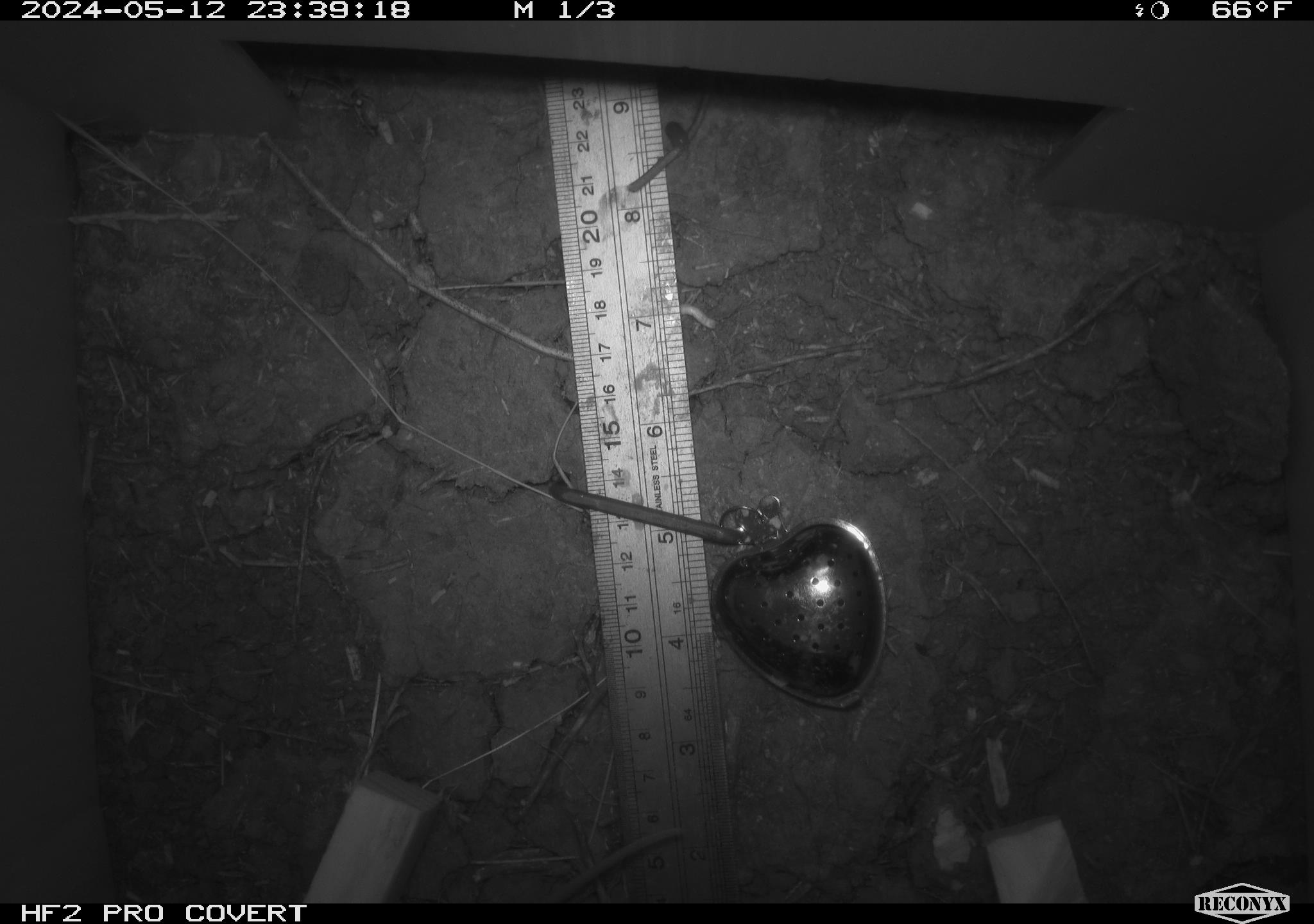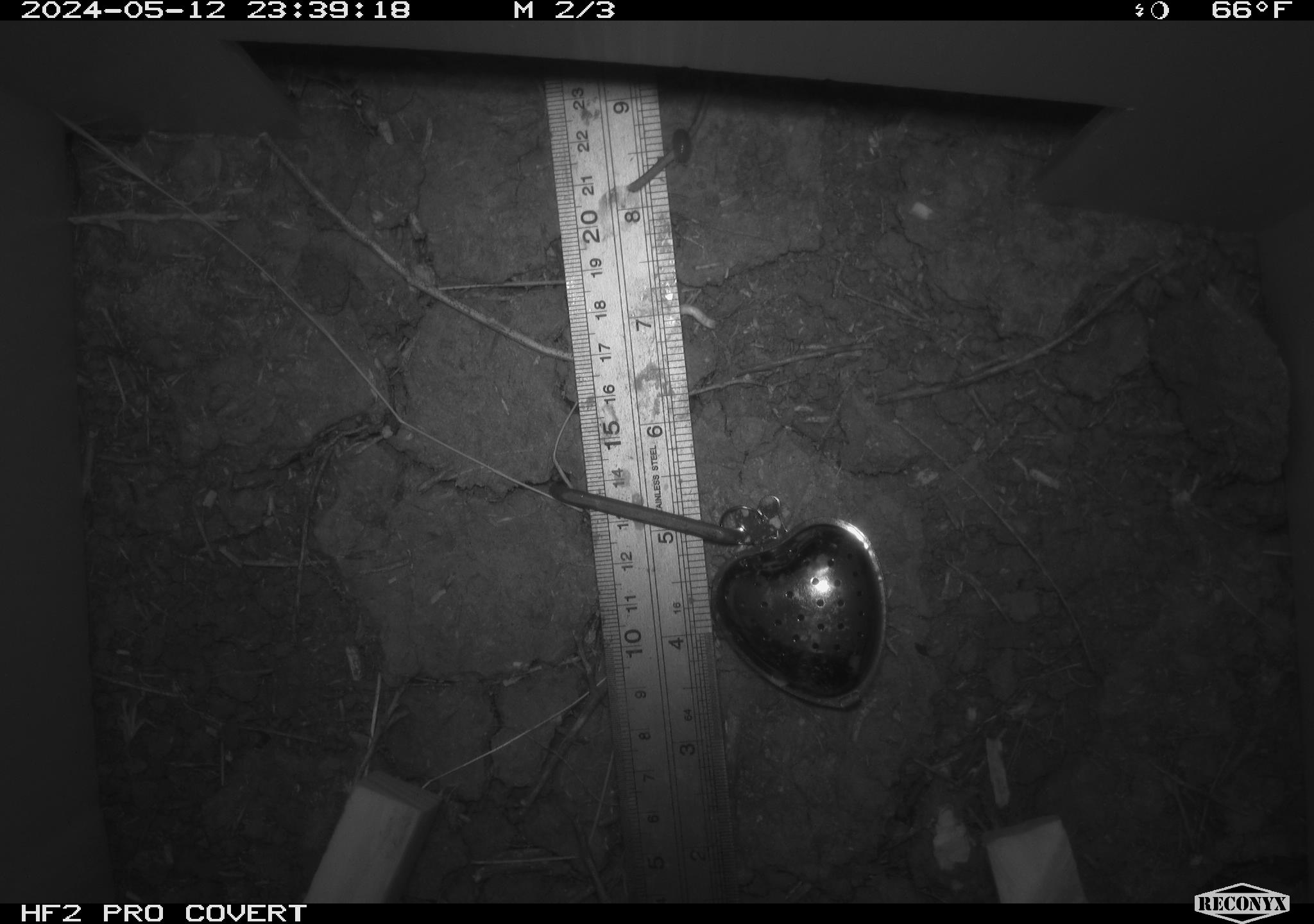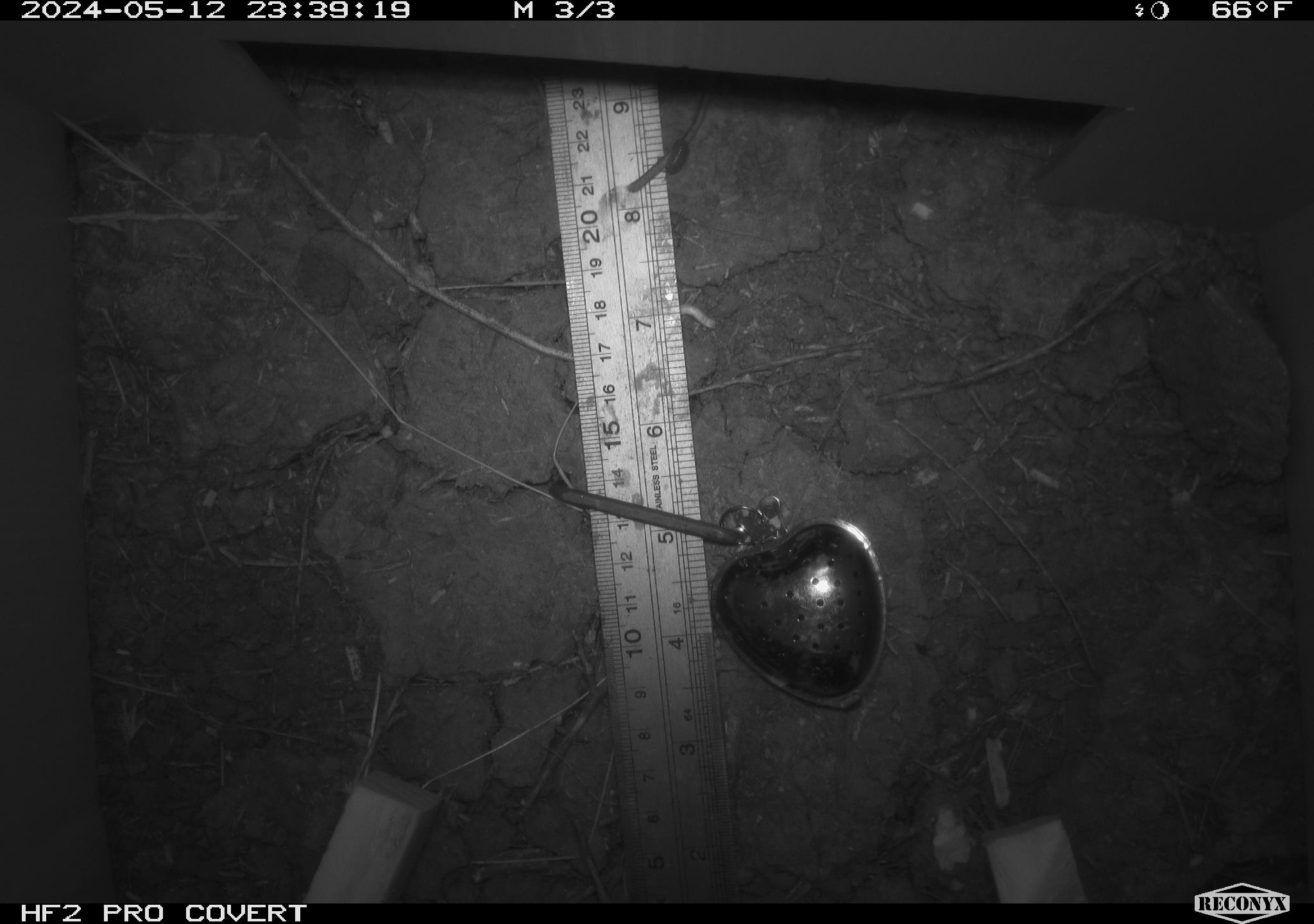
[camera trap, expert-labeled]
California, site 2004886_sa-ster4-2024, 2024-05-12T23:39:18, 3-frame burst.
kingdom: Animalia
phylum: Chordata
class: Mammalia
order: Rodentia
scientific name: Rodentia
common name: mouse species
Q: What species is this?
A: Mouse species (Rodentia).